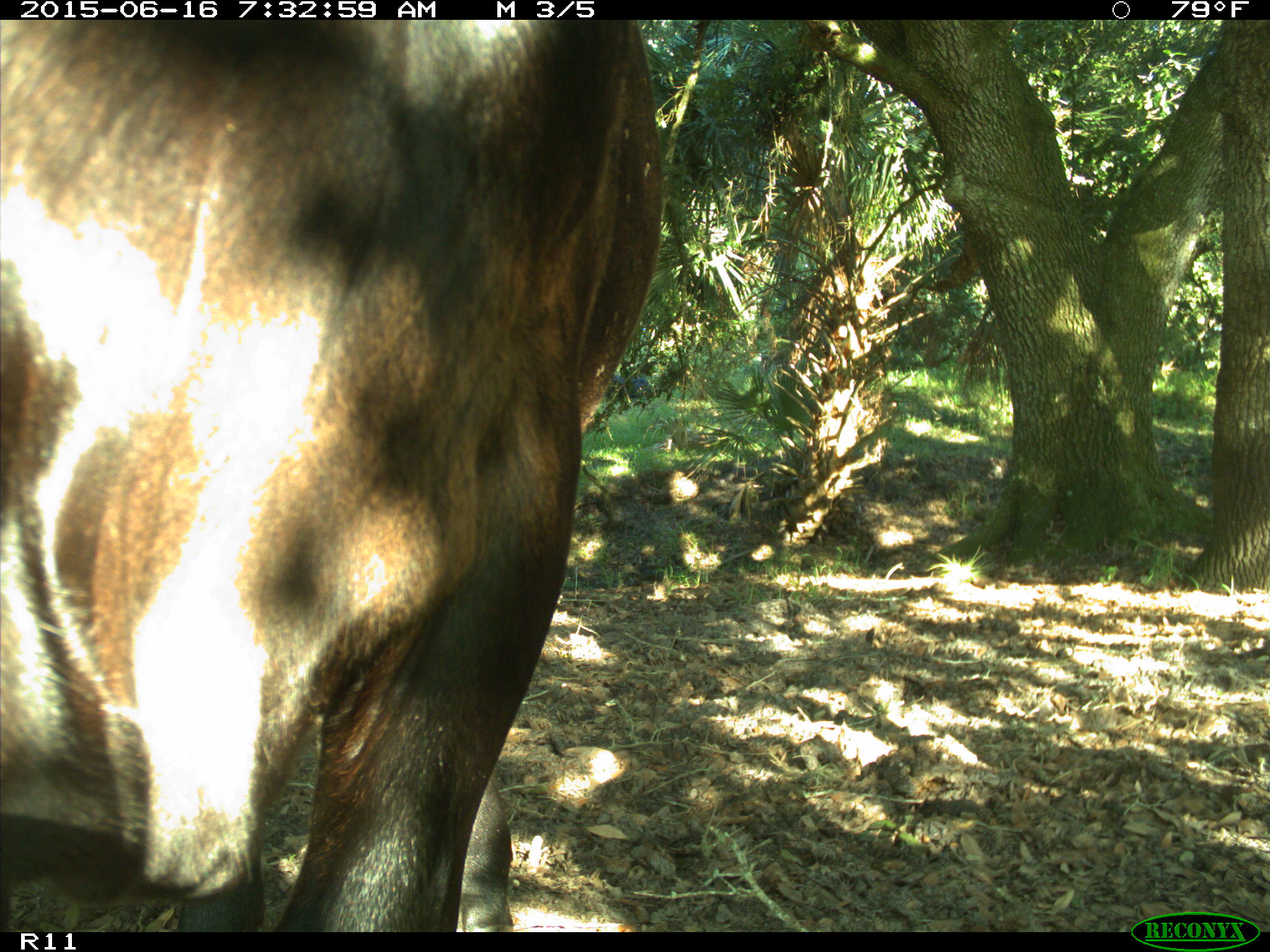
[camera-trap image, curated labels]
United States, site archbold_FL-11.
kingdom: Animalia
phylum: Chordata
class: Mammalia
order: Artiodactyla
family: Bovidae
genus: Bos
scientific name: Bos taurus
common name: domestic cow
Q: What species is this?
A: Bos taurus (domestic cow).